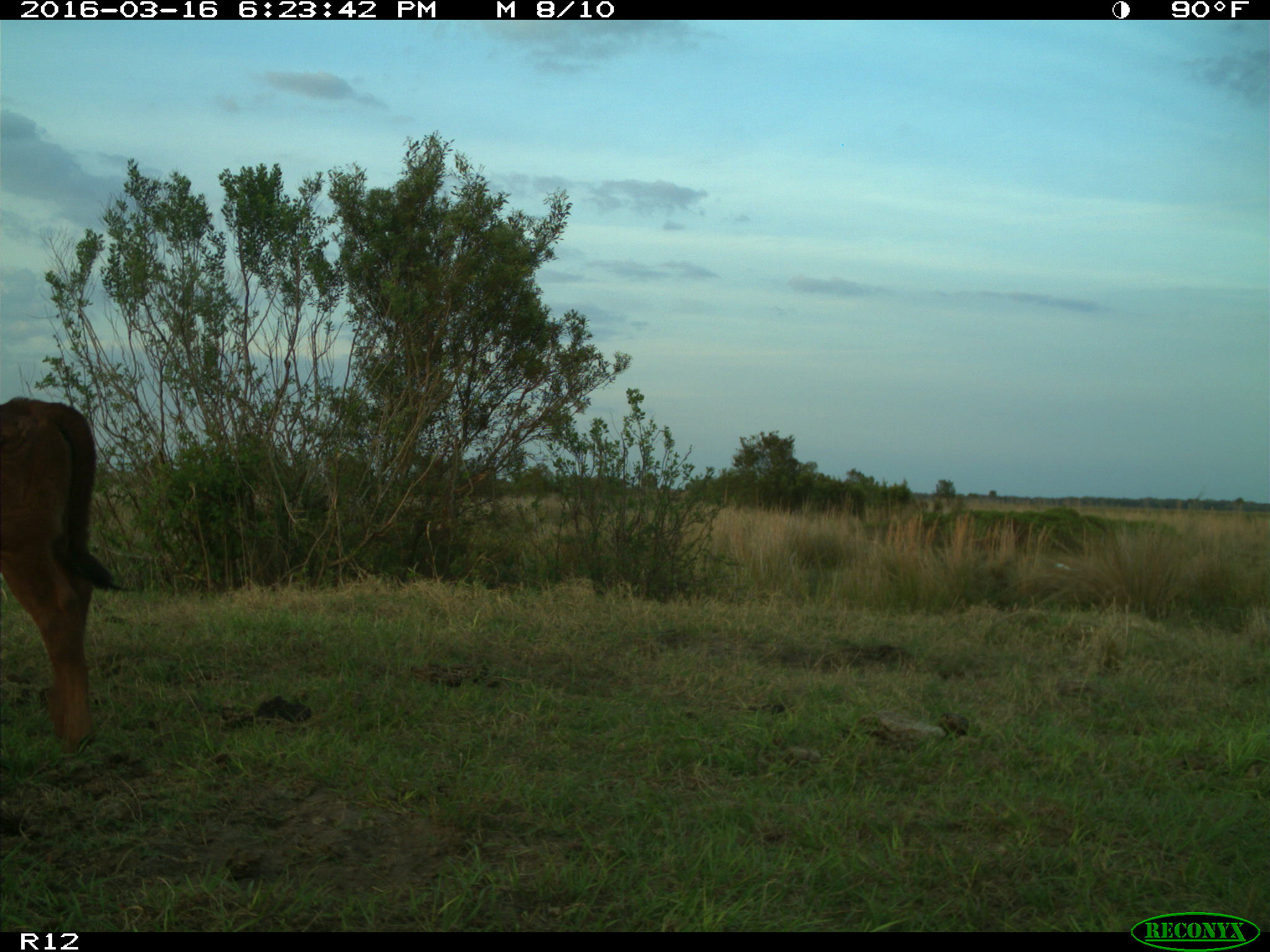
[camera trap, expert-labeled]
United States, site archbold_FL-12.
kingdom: Animalia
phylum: Chordata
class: Mammalia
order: Artiodactyla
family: Bovidae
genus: Bos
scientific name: Bos taurus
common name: domestic cow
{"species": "Bos taurus (domestic cow)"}